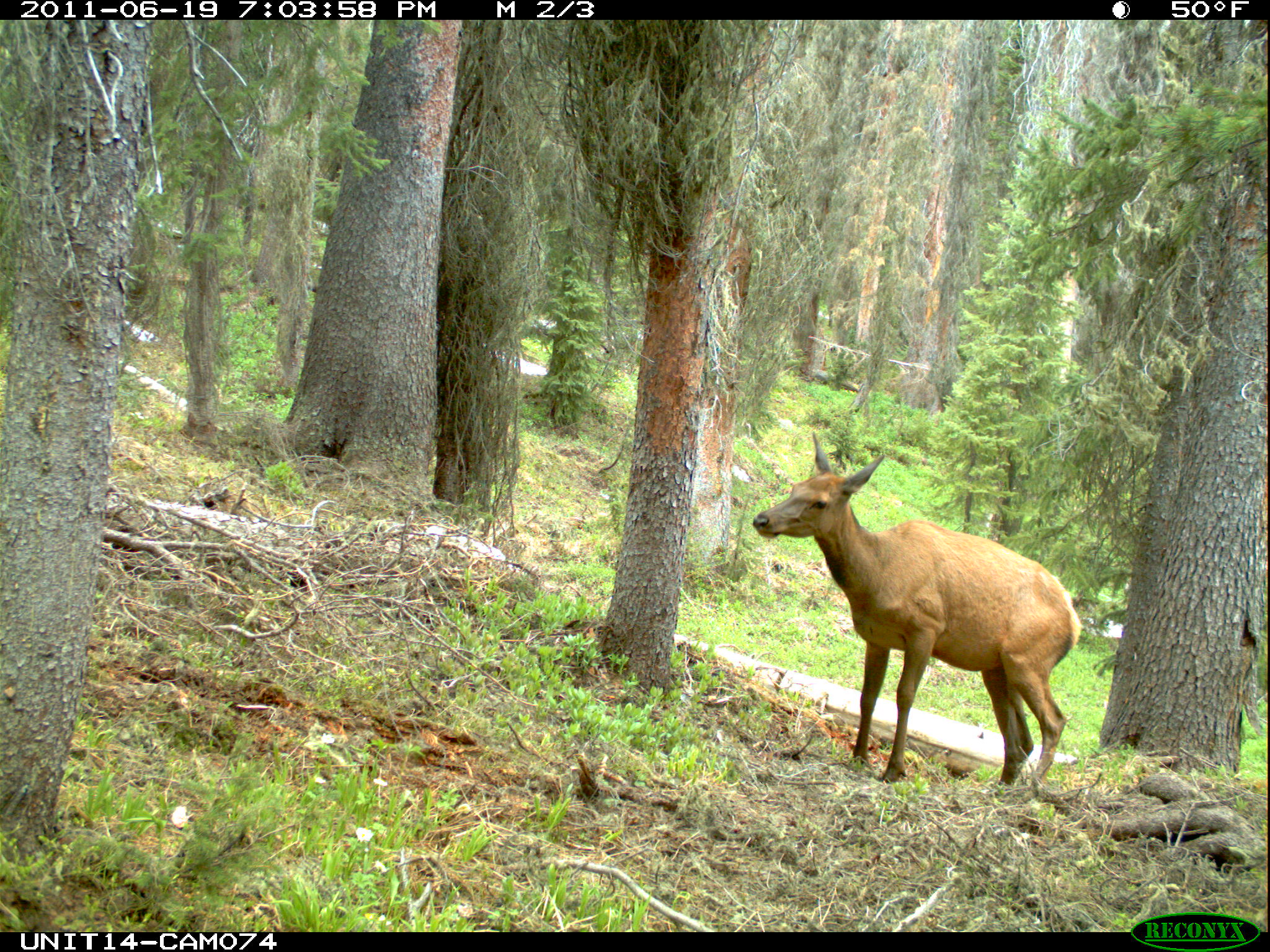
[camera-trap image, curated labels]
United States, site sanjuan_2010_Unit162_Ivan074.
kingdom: Animalia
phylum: Chordata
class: Mammalia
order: Artiodactyla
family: Cervidae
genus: Cervus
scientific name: Cervus elaphus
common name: red deer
Cervus elaphus (red deer).